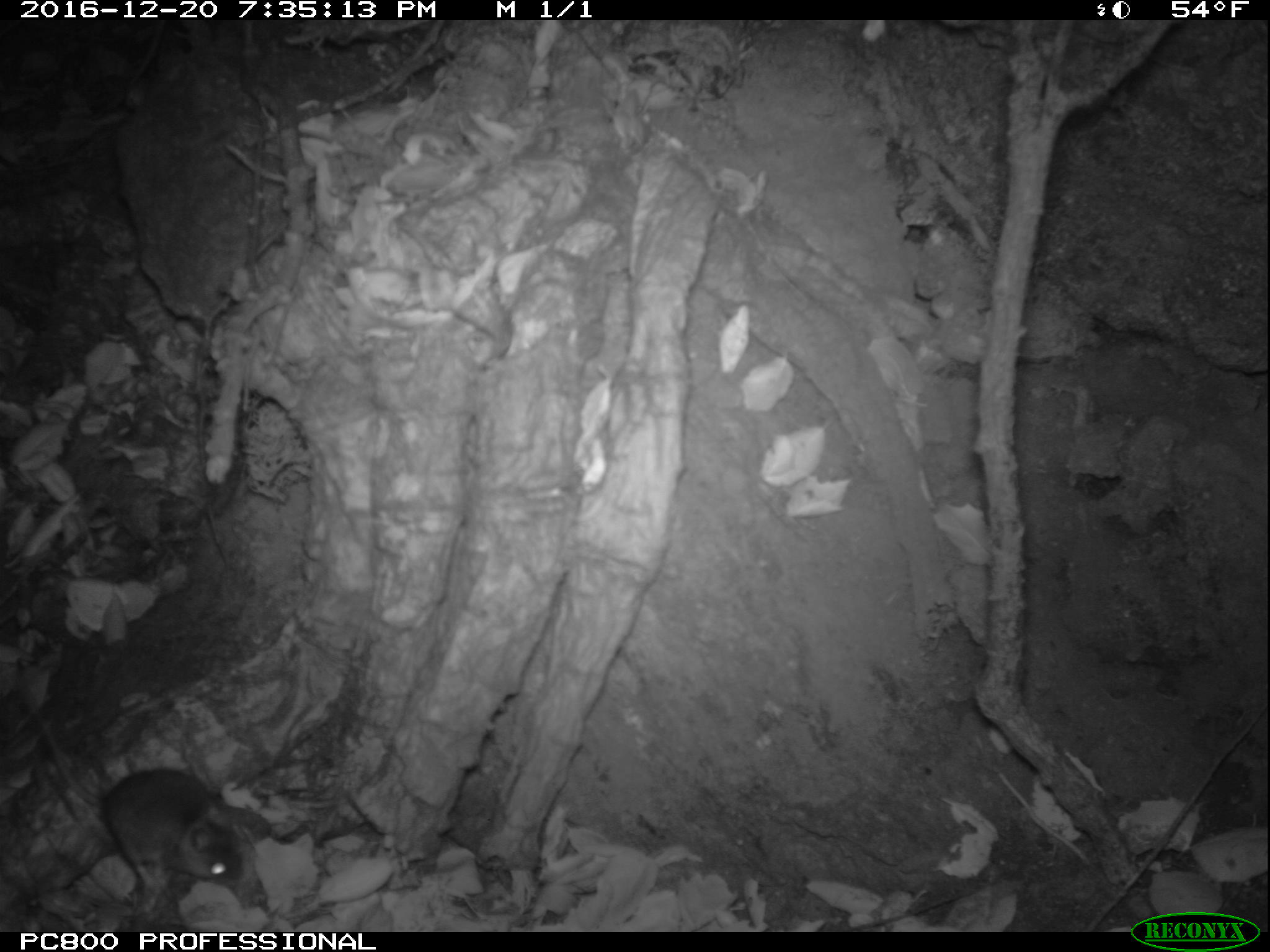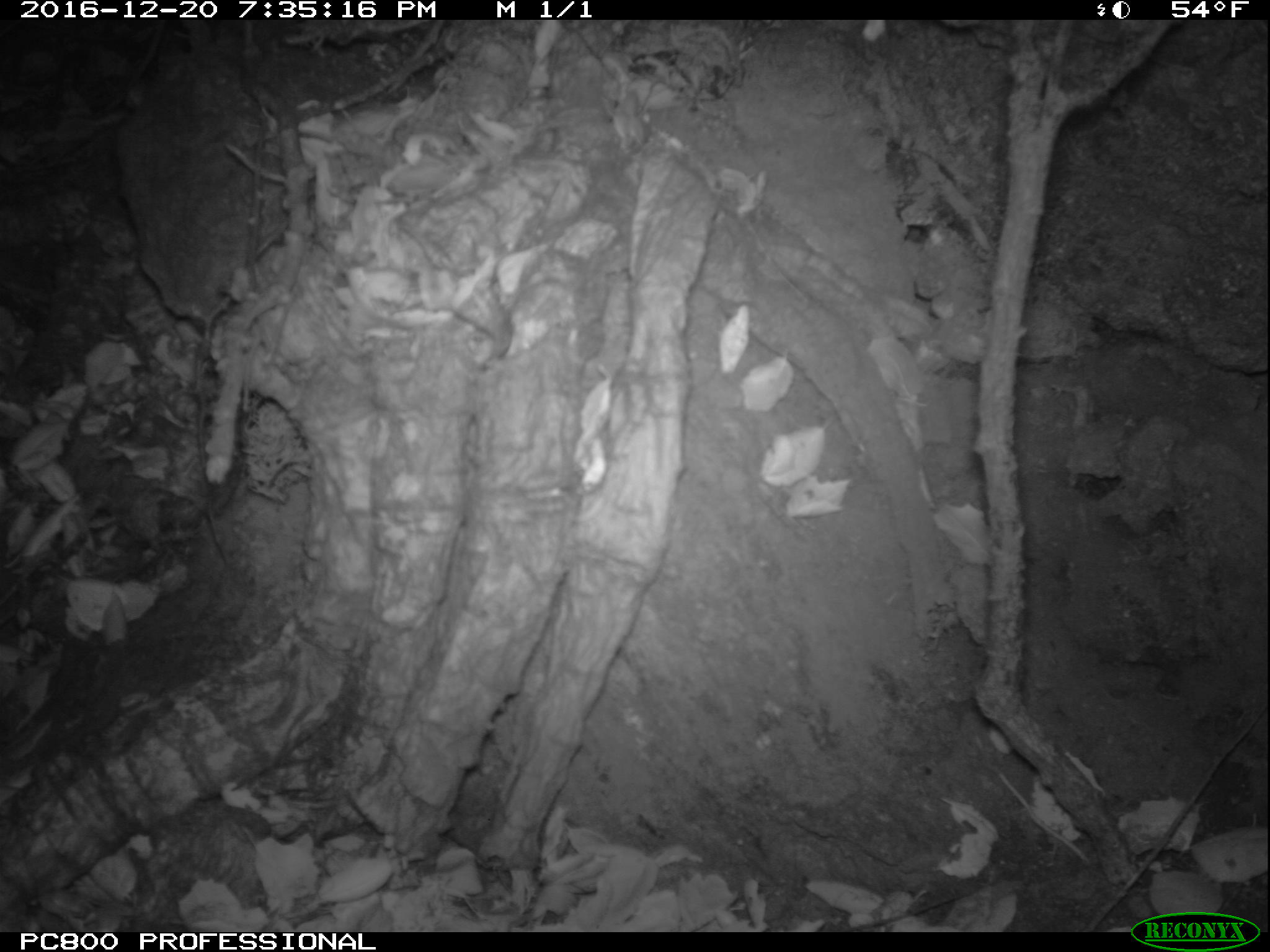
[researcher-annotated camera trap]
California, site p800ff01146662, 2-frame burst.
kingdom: Animalia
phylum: Chordata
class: Mammalia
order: Rodentia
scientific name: Rodentia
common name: rodent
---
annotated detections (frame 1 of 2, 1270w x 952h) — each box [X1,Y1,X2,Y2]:
rodent: [15,665,246,894]